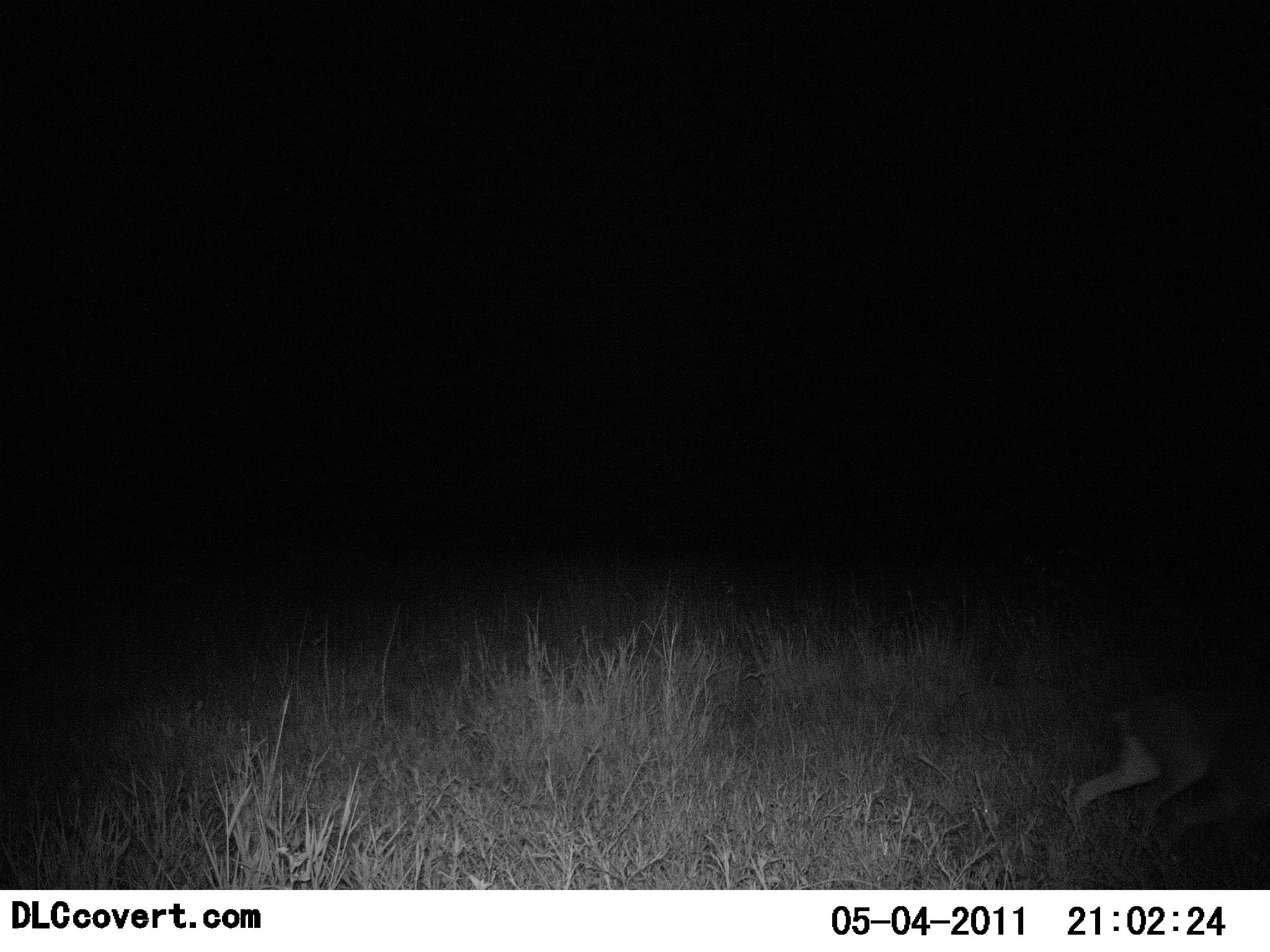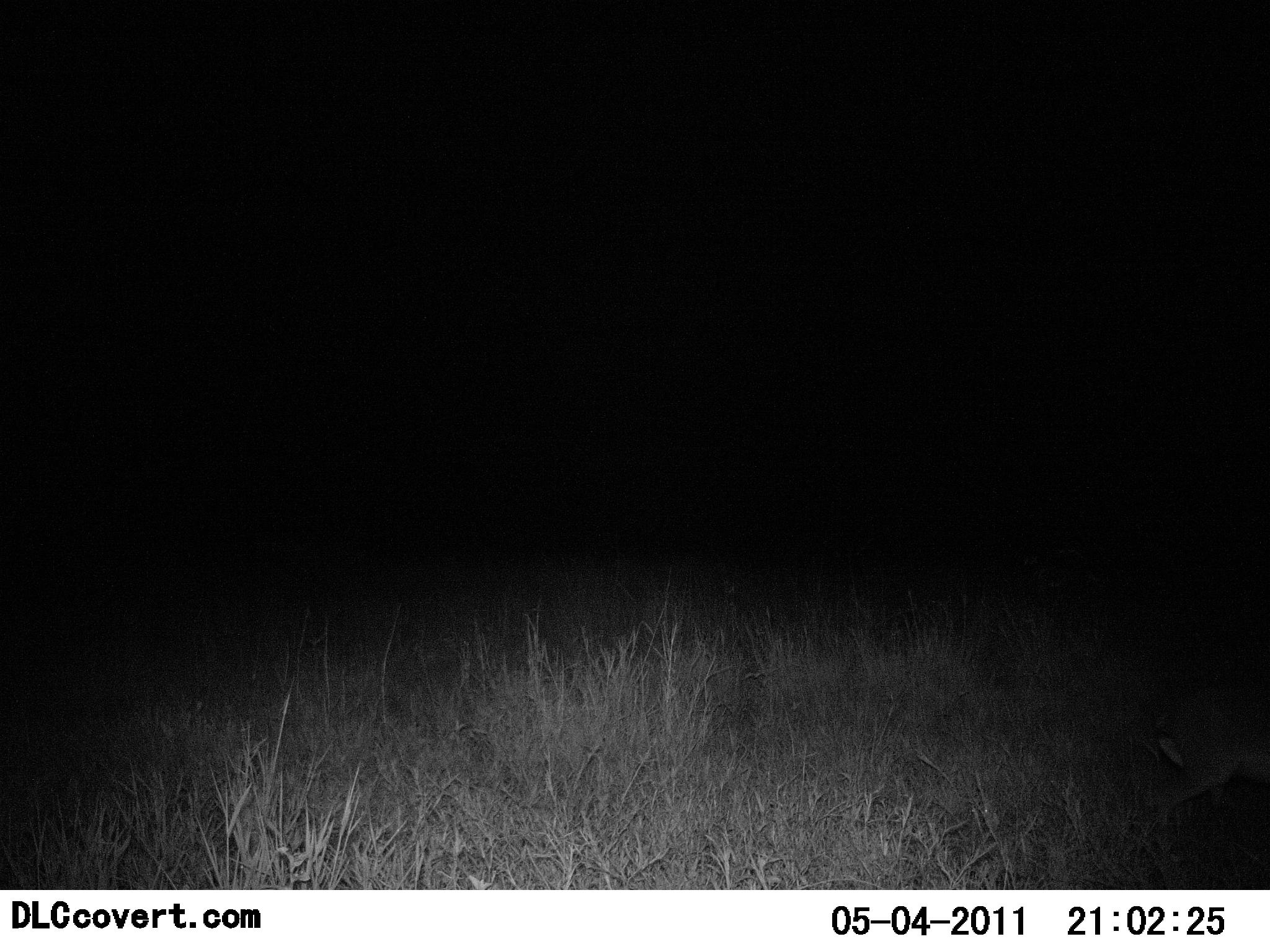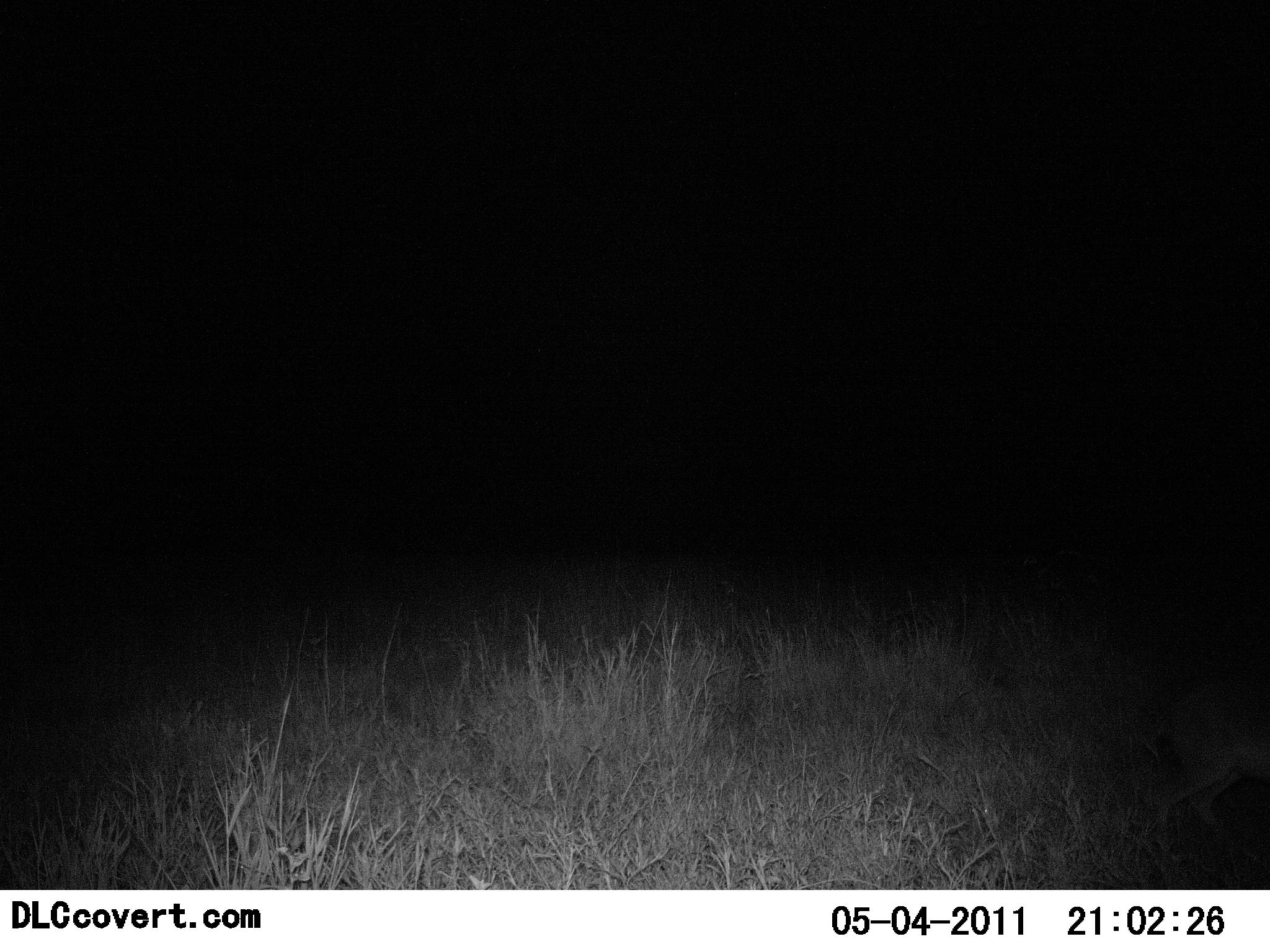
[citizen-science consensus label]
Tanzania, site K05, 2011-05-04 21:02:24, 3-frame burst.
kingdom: Animalia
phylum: Chordata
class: Mammalia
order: Artiodactyla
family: Bovidae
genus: Madoqua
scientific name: Madoqua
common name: dikdik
Dikdik (Madoqua), count 1. Behavior (volunteer vote fractions): standing 0%, resting 0%, moving 100%, interacting 0%. Young present (vote fraction): 0%. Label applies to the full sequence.